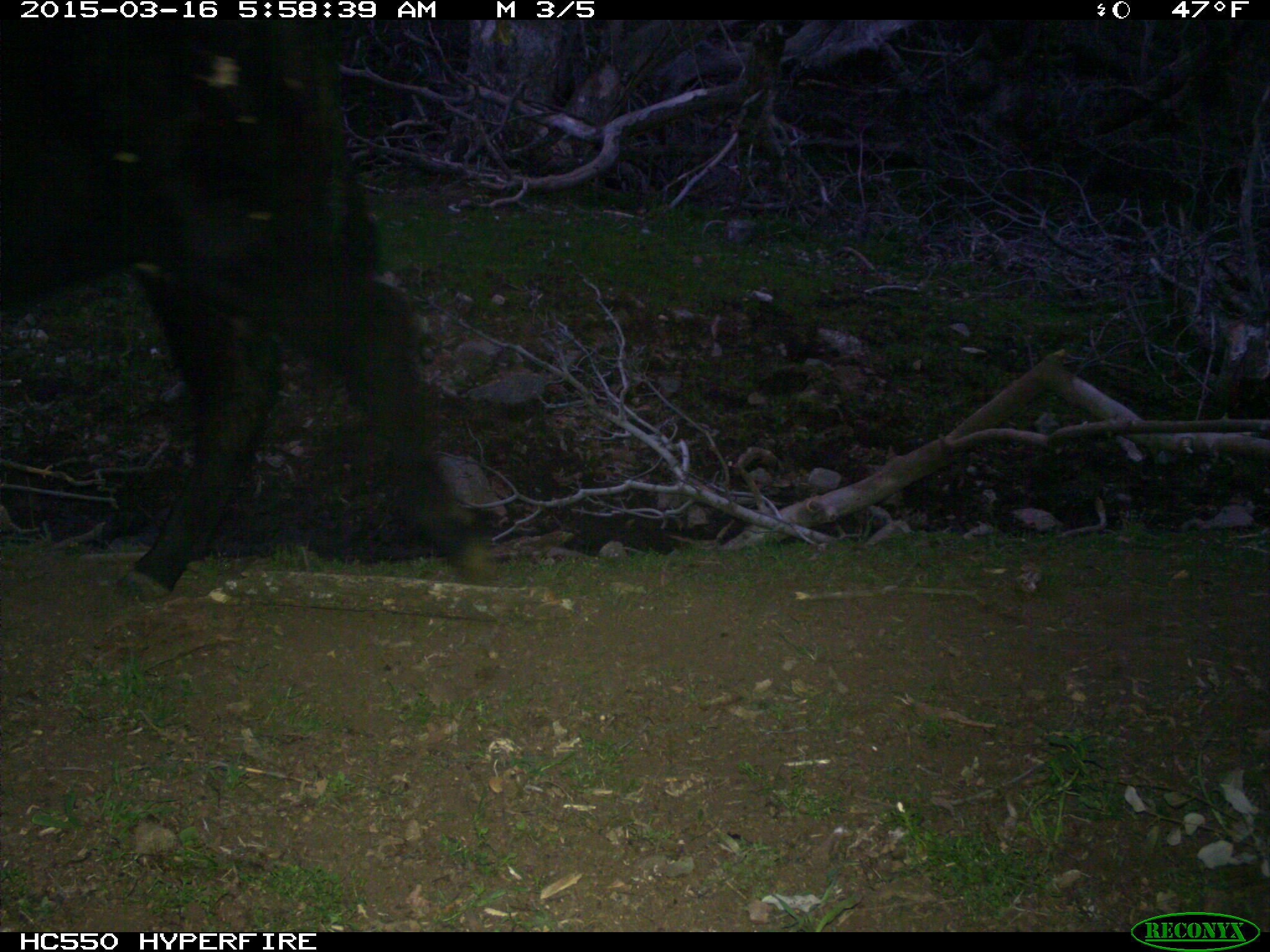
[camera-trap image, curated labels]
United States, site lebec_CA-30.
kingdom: Animalia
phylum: Chordata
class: Mammalia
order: Artiodactyla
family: Bovidae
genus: Bos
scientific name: Bos taurus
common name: domestic cow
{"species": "Bos taurus (domestic cow)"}